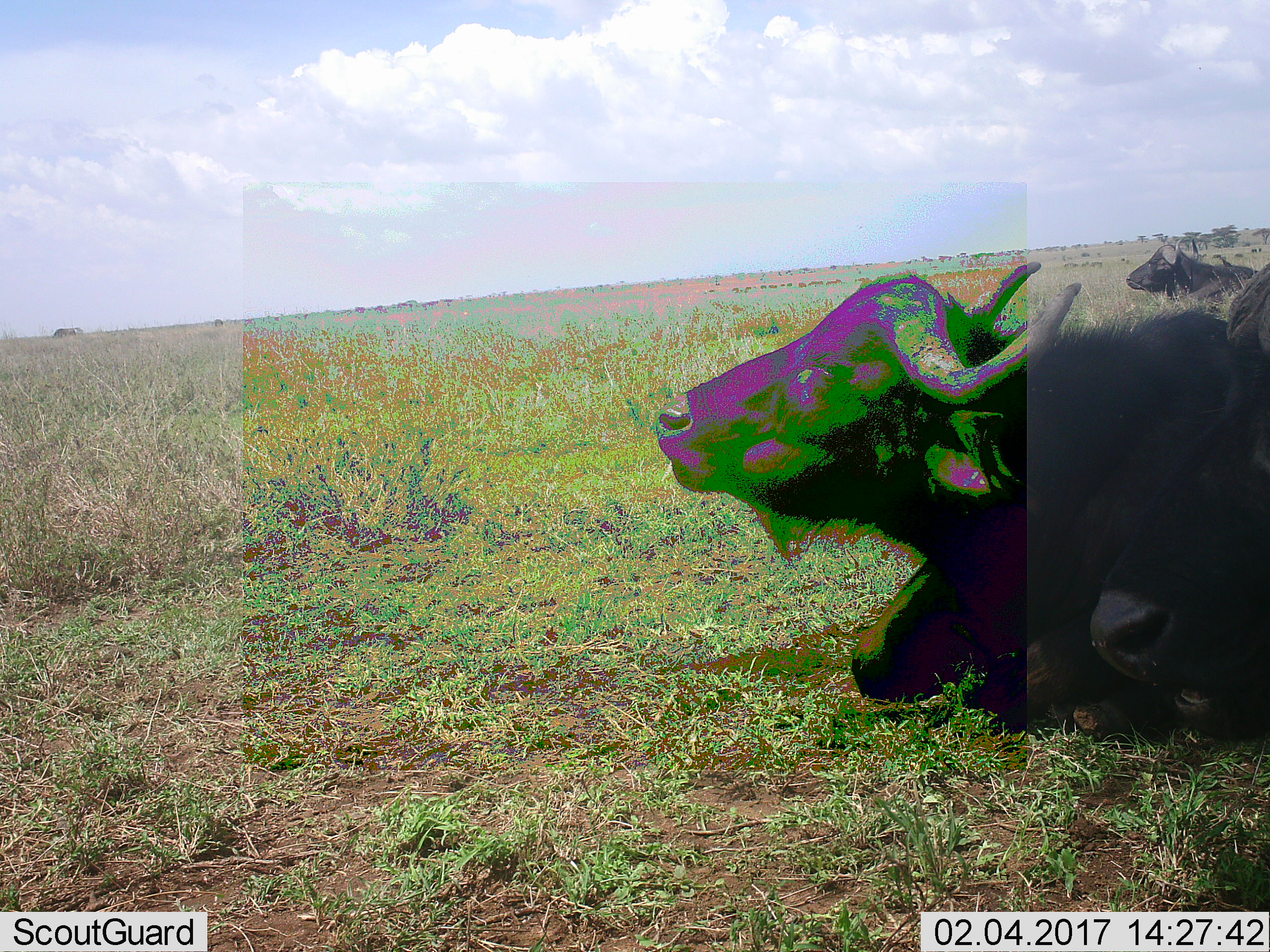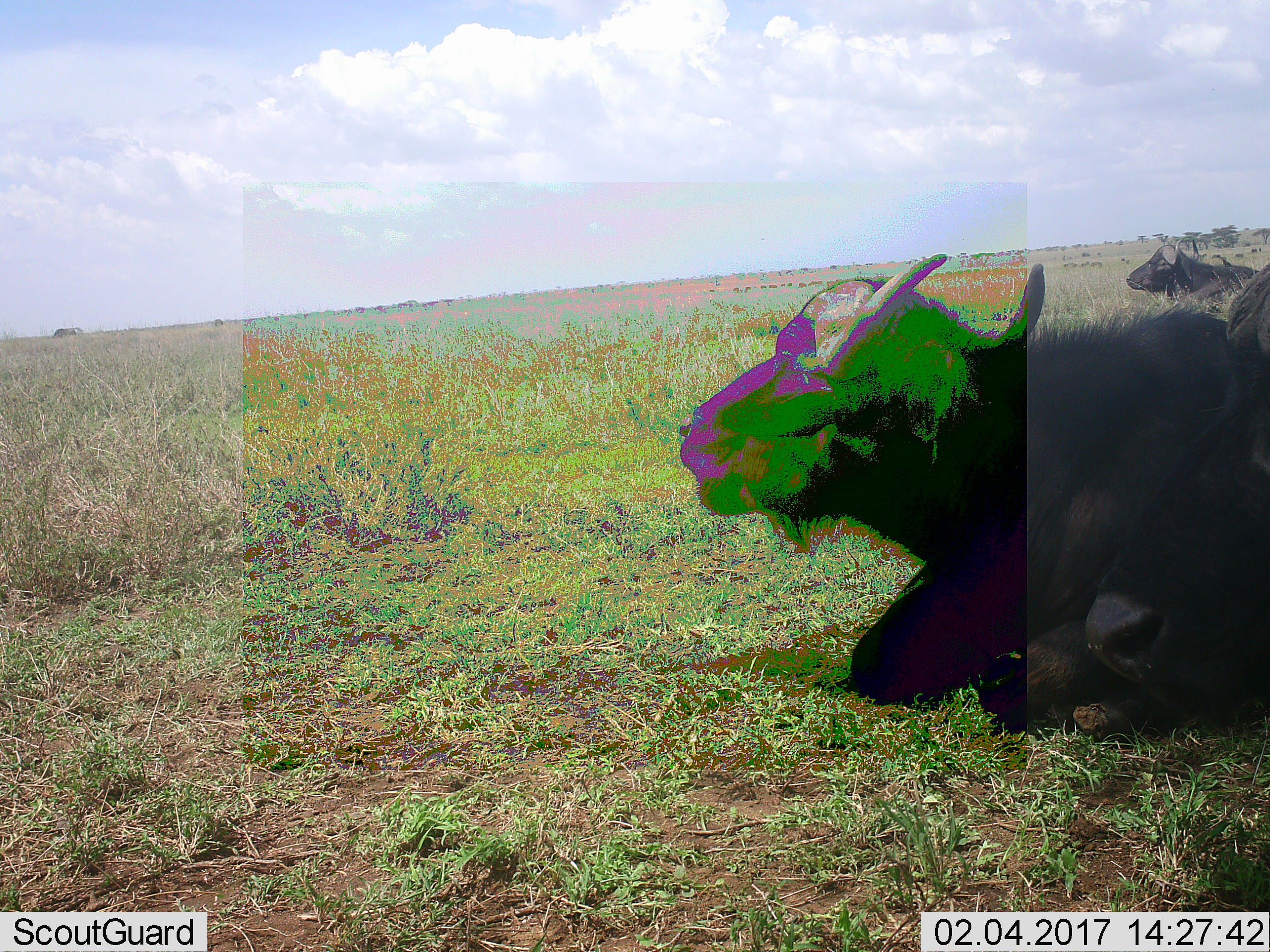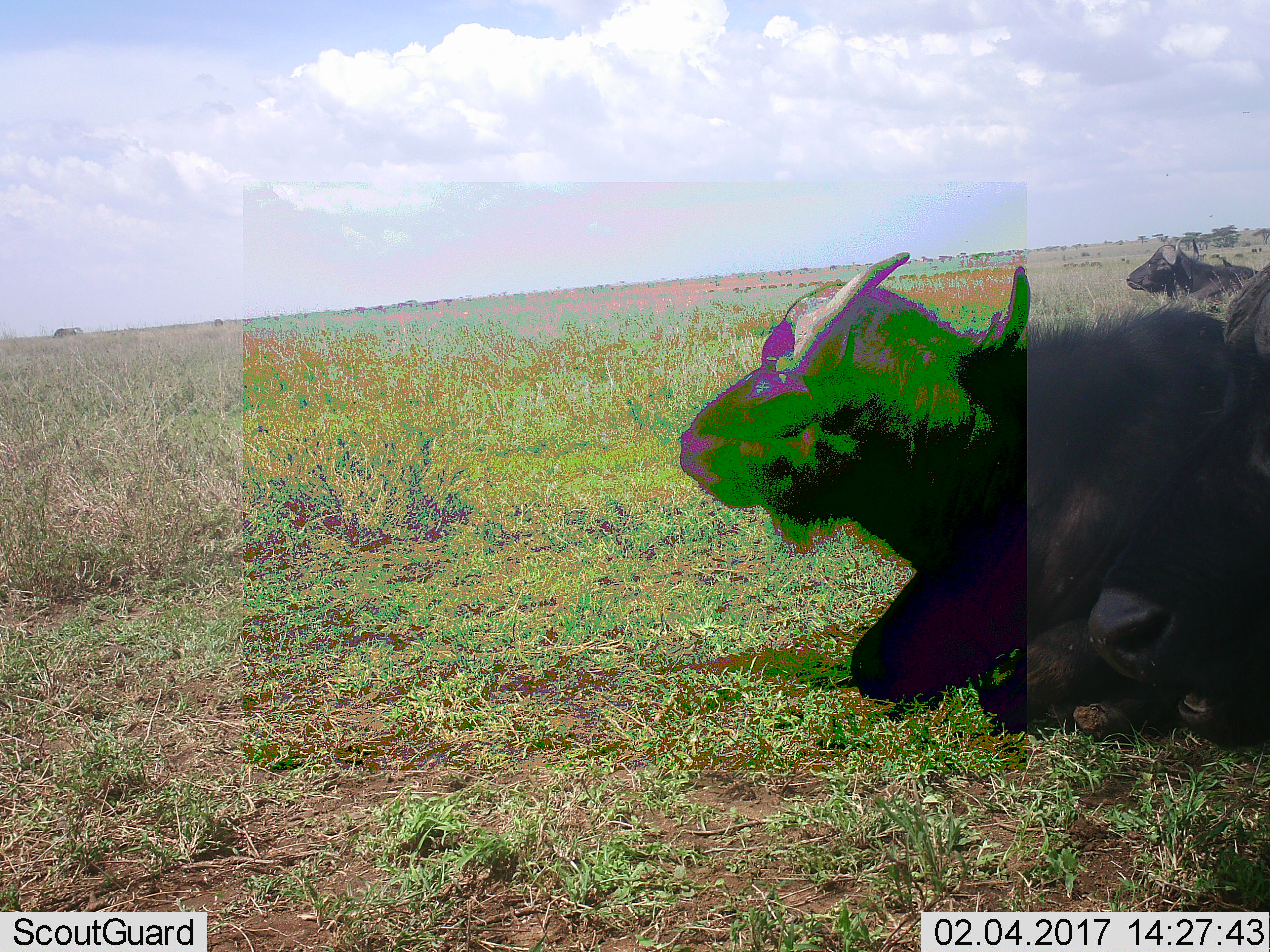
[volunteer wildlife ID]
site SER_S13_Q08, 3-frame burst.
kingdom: Animalia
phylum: Chordata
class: Mammalia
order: Artiodactyla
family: Bovidae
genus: Syncerus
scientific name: Syncerus caffer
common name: african buffalo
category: buffalo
Buffalo (african buffalo) (Syncerus caffer), count 3. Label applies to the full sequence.